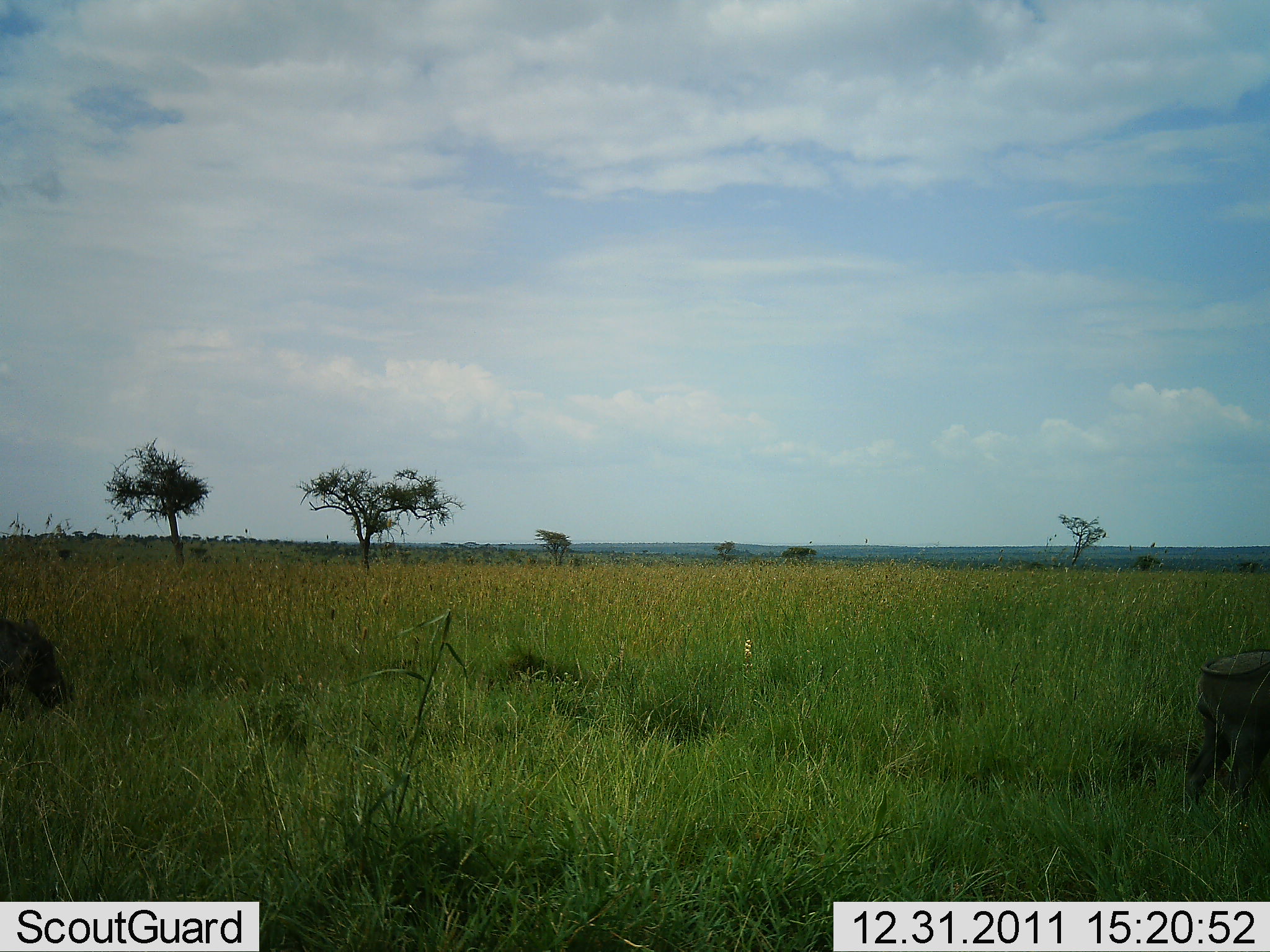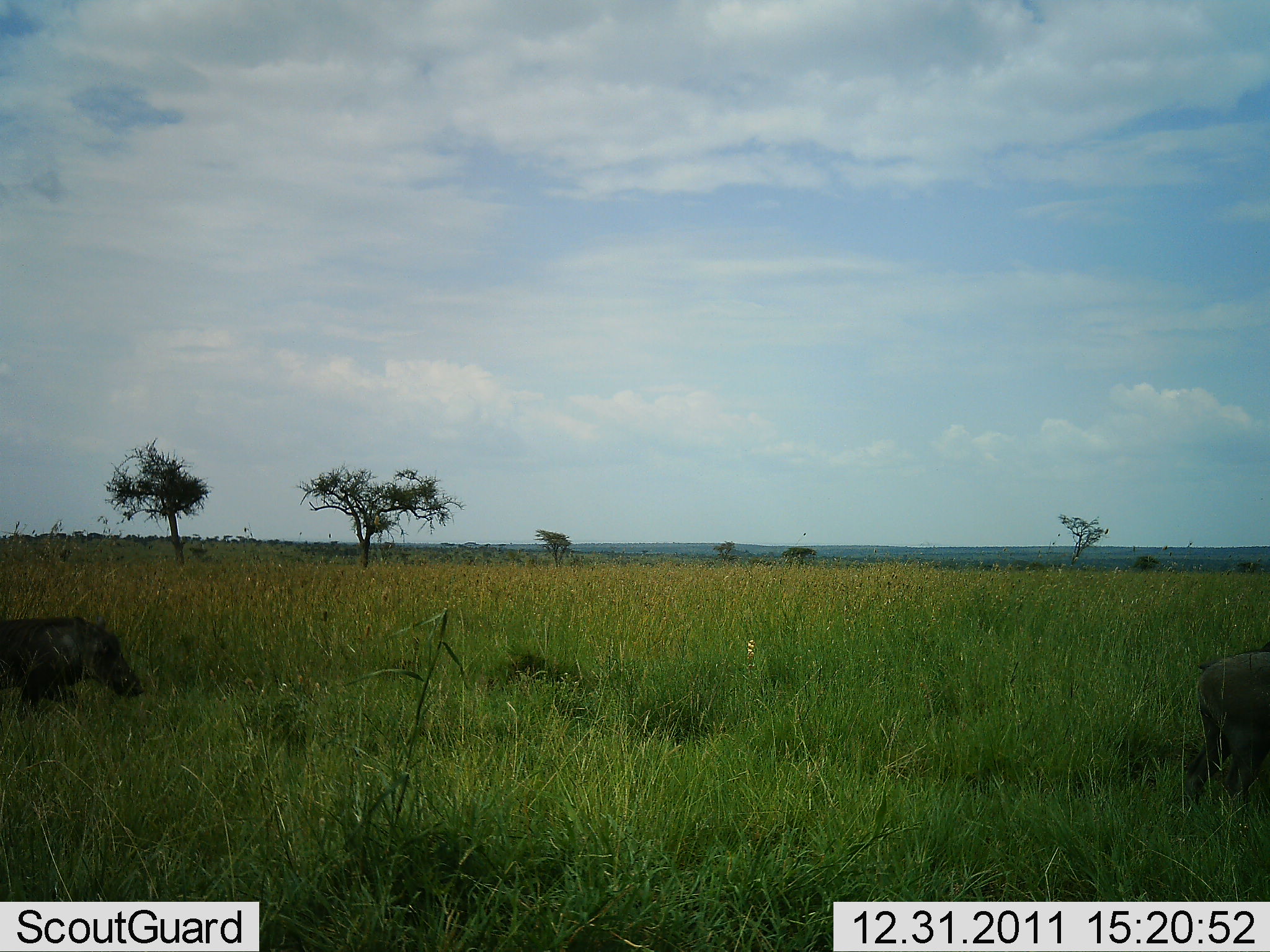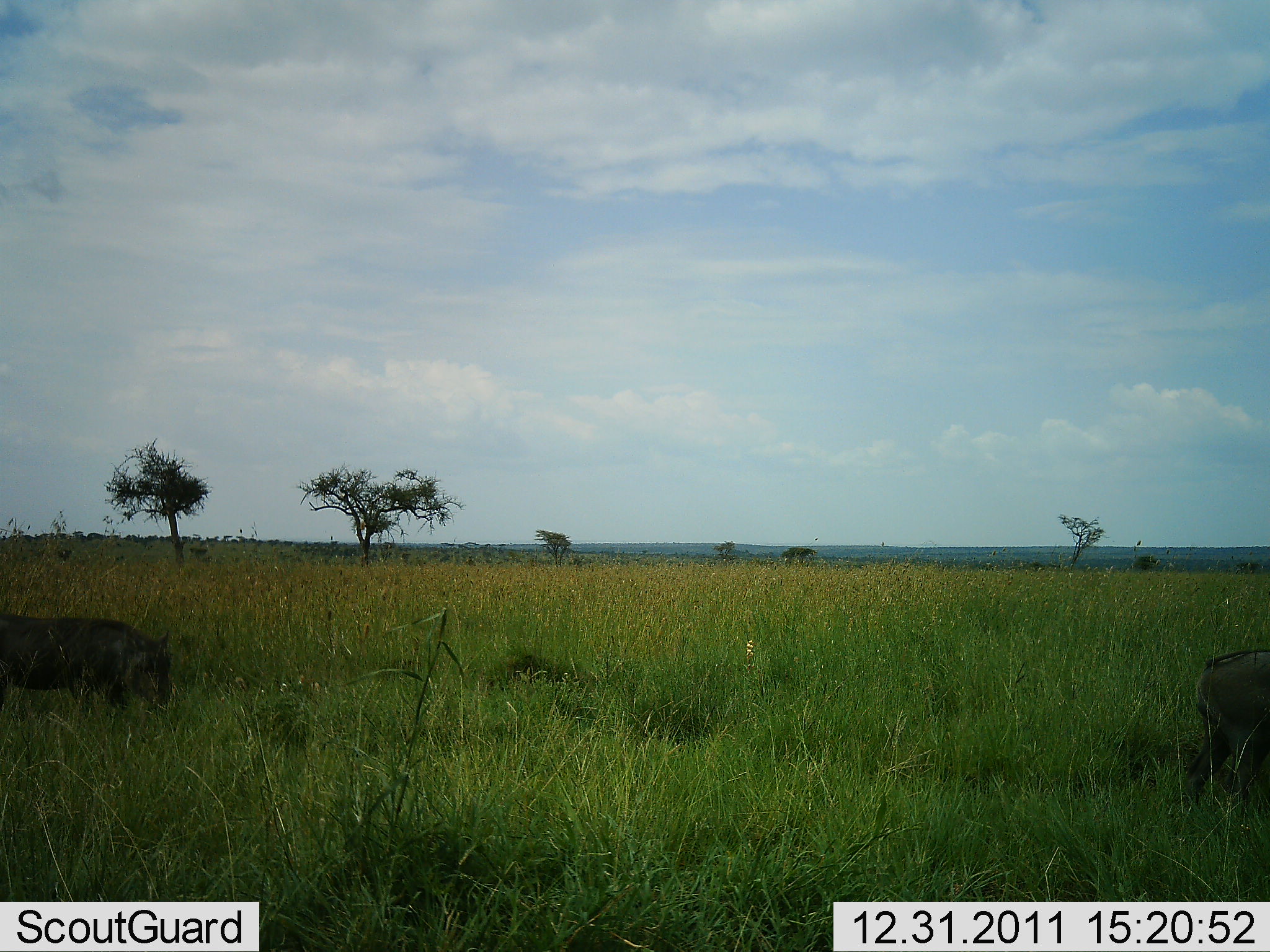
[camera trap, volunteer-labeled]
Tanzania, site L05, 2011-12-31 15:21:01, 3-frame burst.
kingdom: Animalia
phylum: Chordata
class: Mammalia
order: Artiodactyla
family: Suidae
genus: Phacochoerus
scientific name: Phacochoerus africanus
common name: warthog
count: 2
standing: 18%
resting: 0%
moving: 100%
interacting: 0%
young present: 0%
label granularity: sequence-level